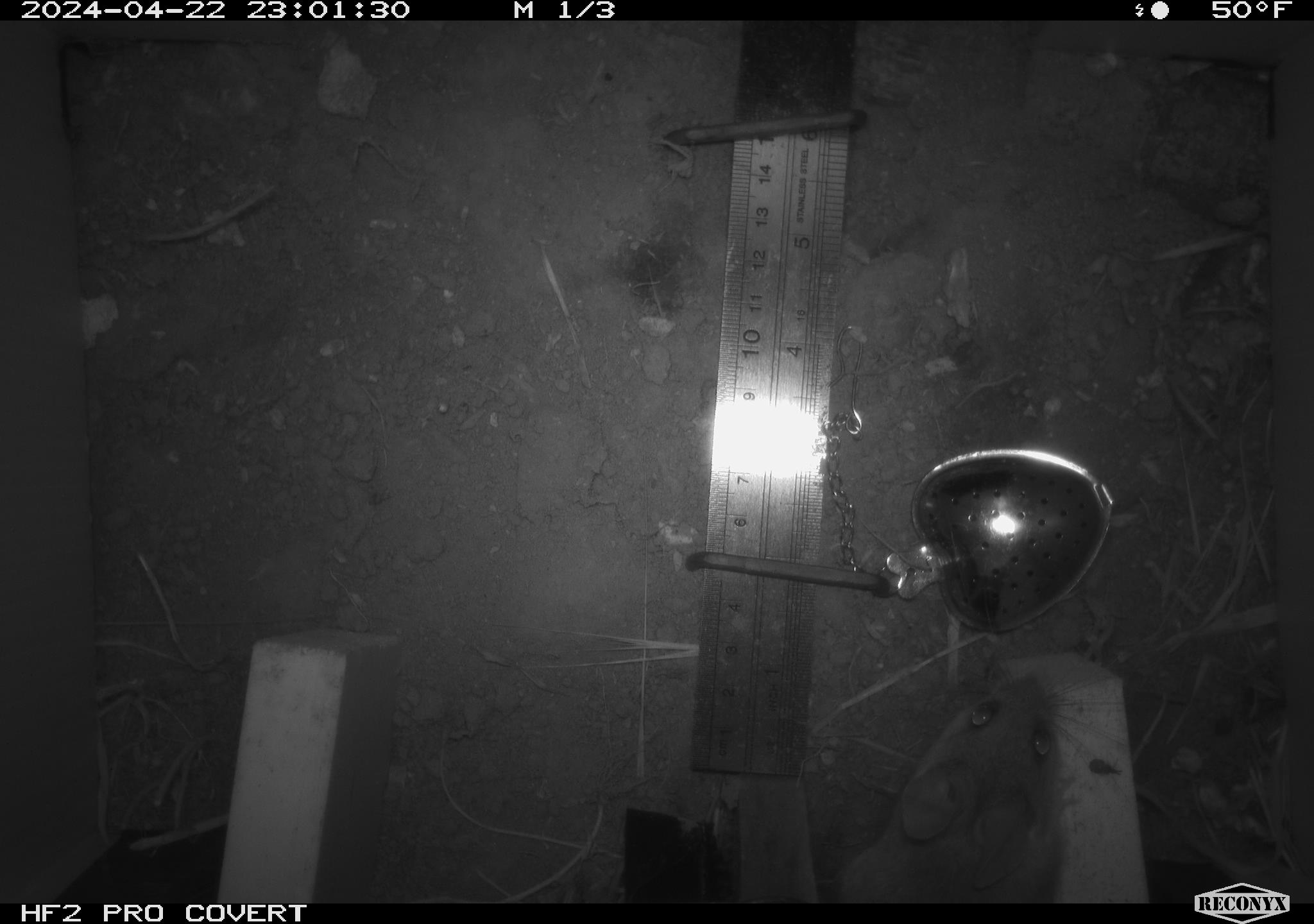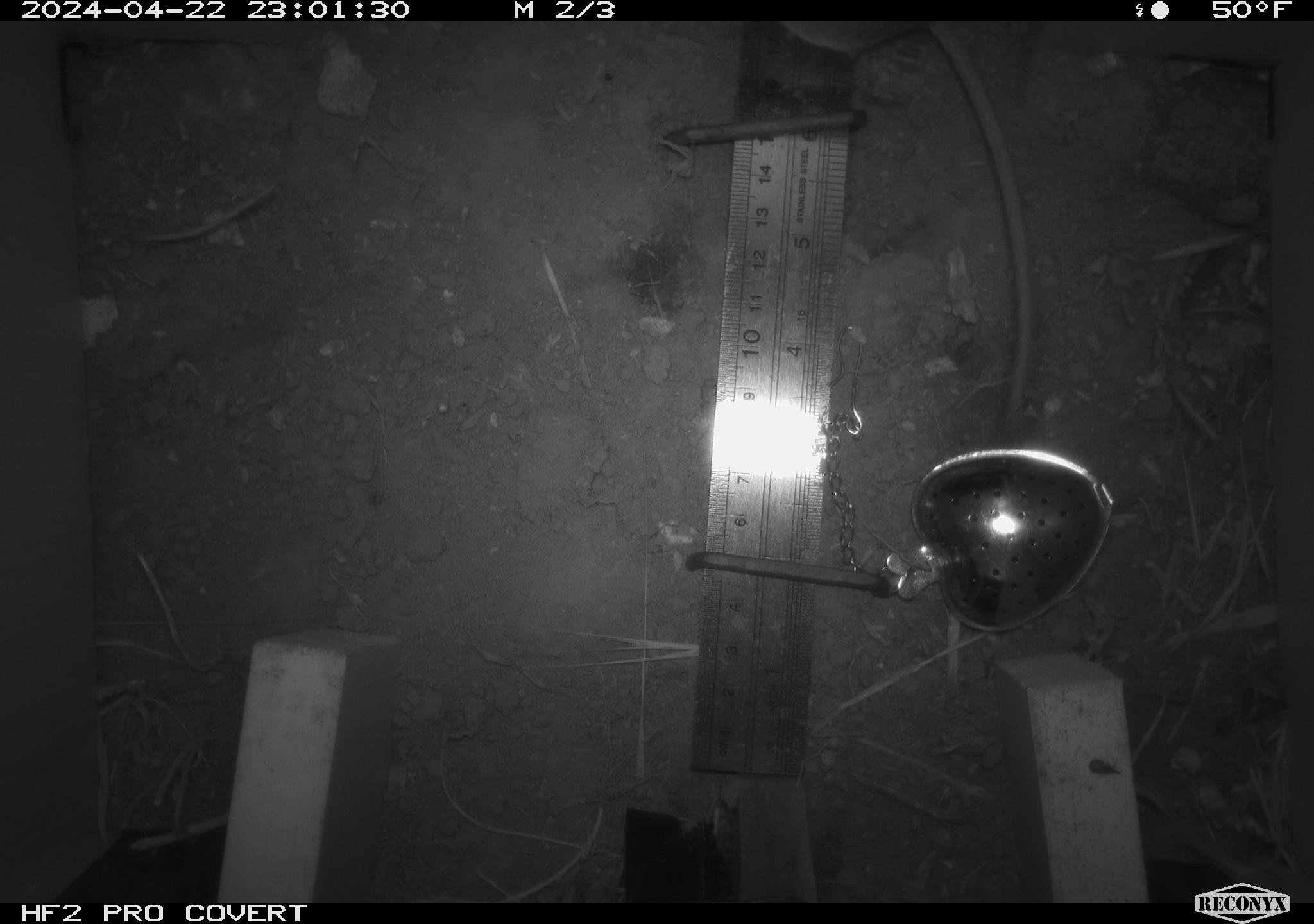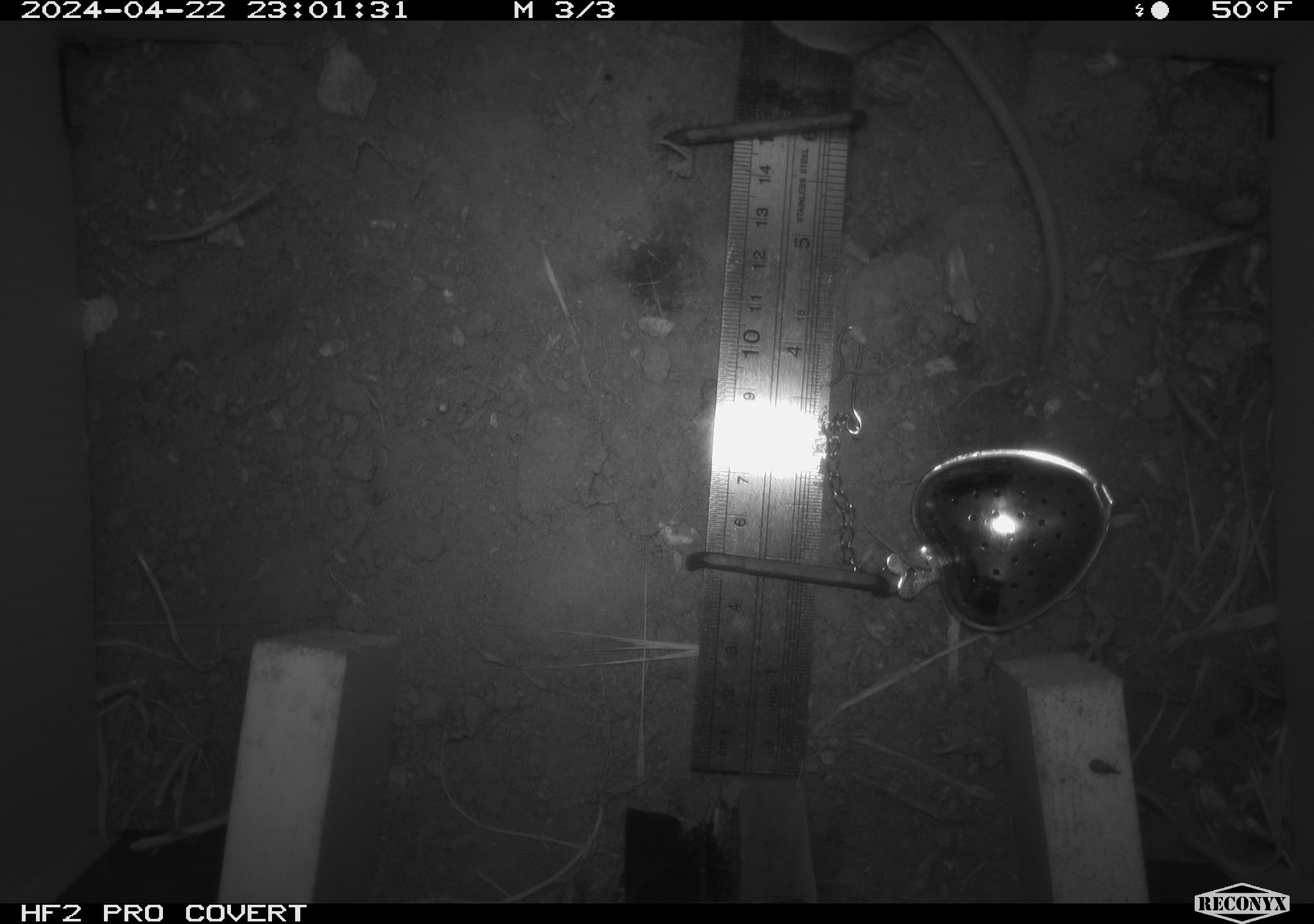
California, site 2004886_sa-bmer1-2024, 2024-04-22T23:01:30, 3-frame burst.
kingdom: Animalia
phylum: Chordata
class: Mammalia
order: Rodentia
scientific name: Rodentia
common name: mouse species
Mouse species (Rodentia).